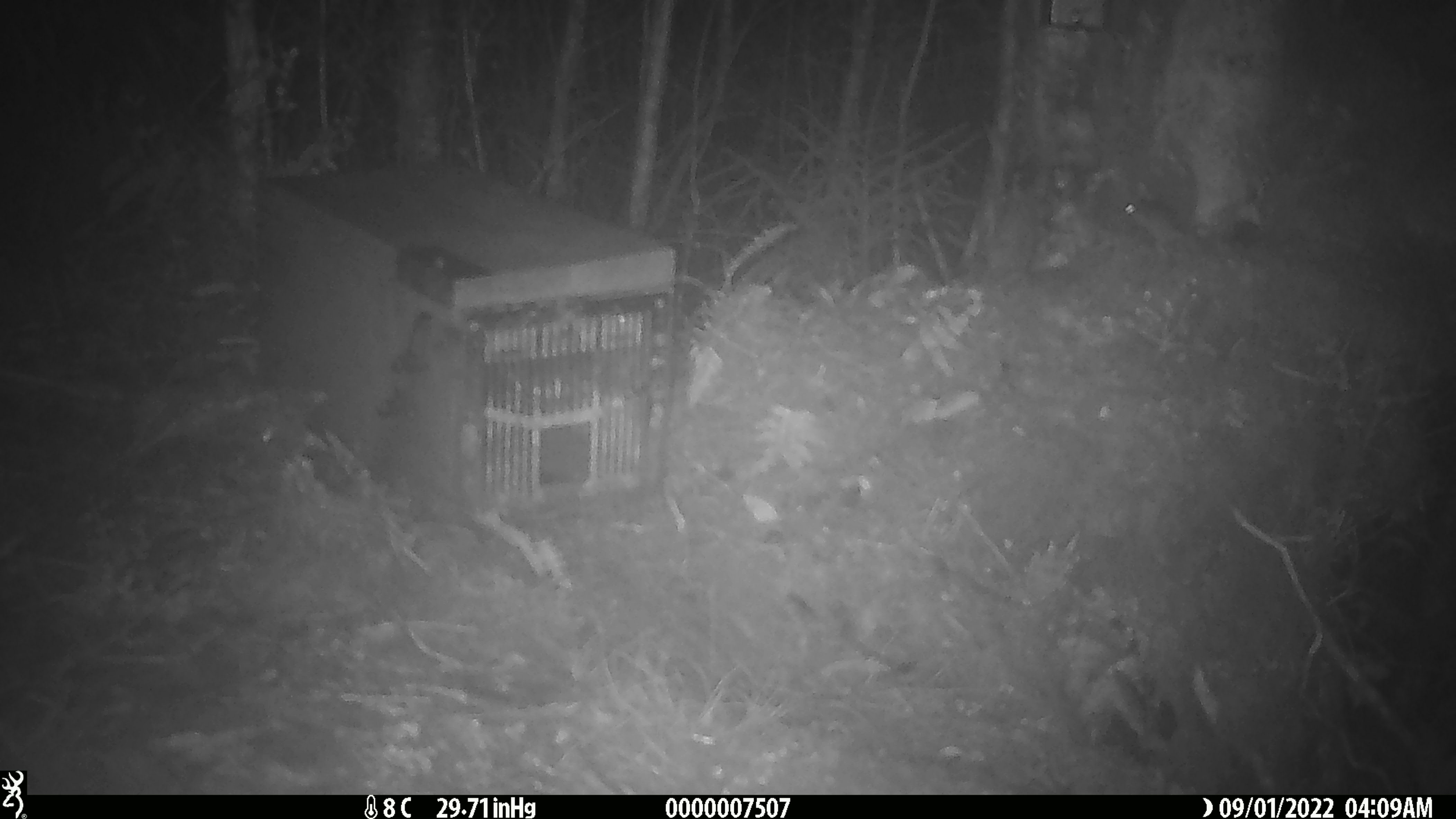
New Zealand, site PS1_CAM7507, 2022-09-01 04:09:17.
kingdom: Animalia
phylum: Chordata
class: Mammalia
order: Rodentia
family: Muridae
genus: Mus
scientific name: Mus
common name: mouse